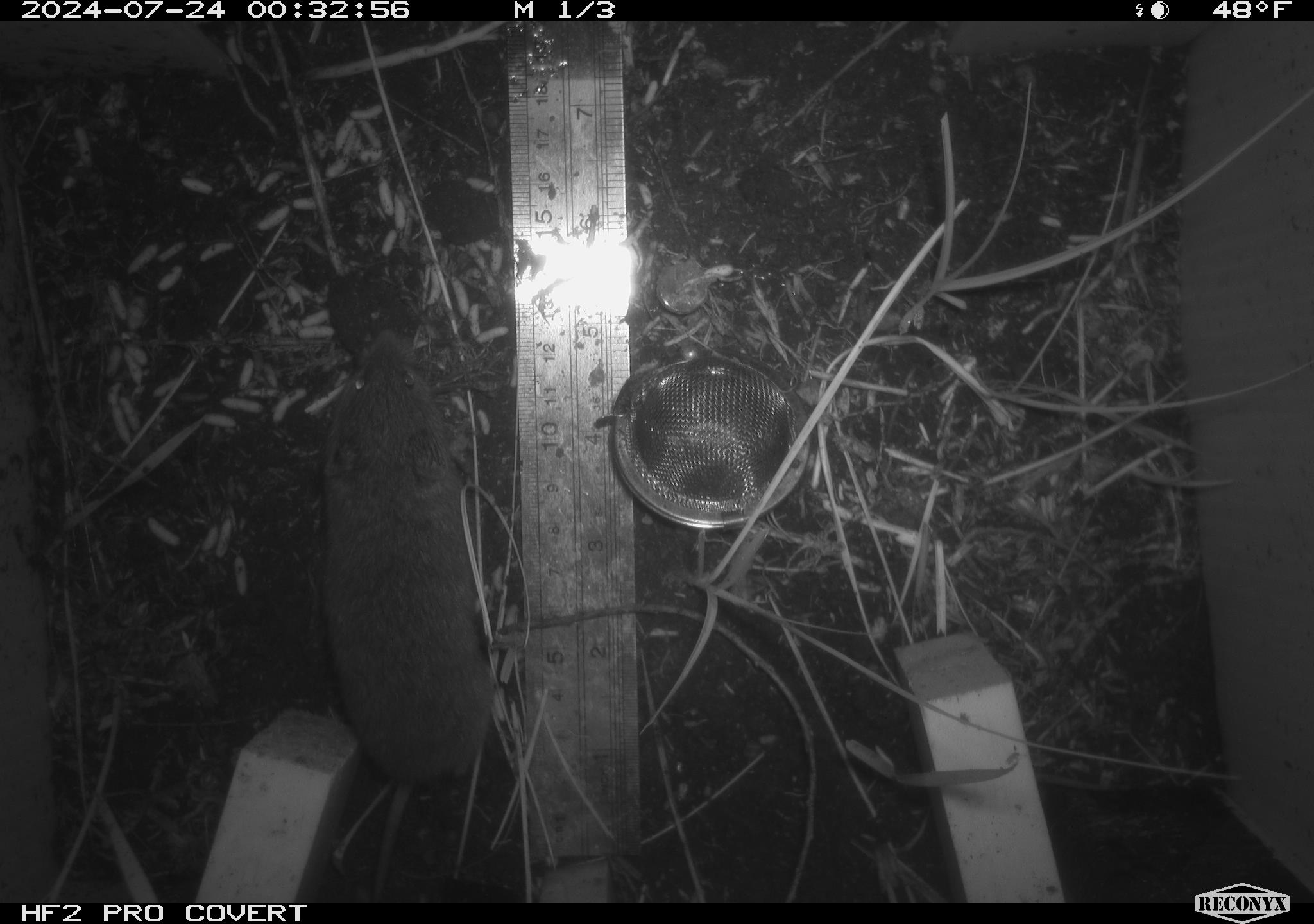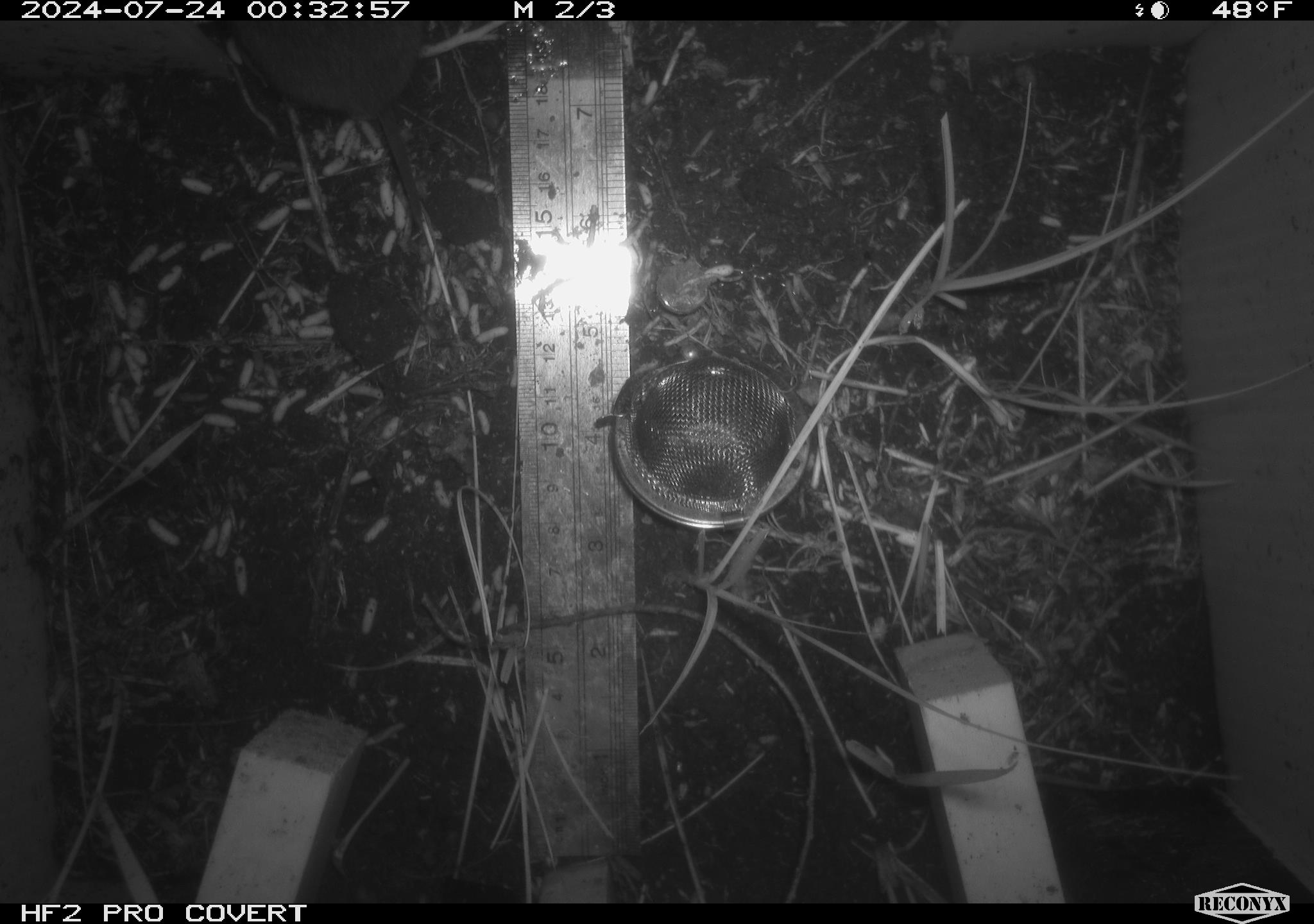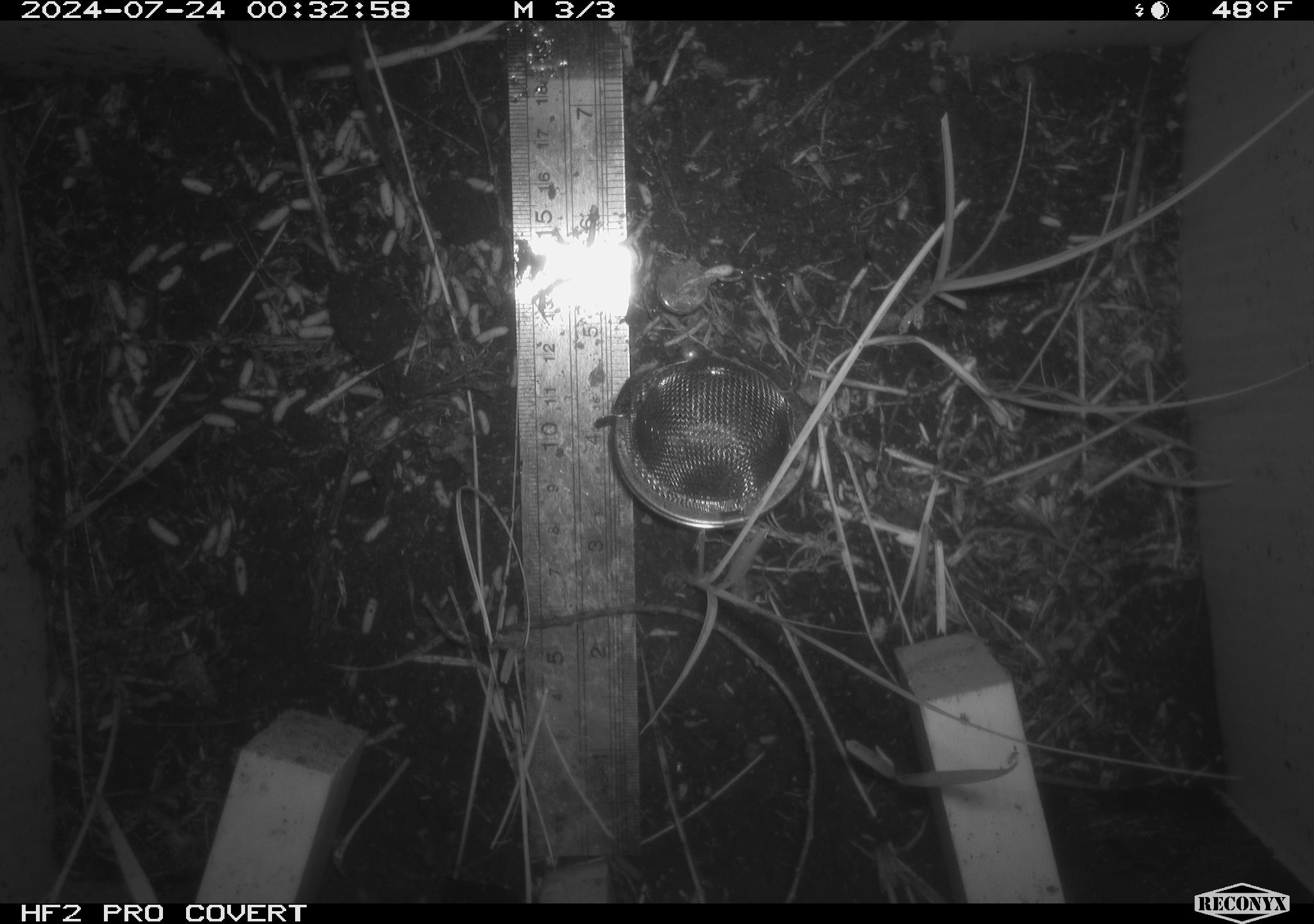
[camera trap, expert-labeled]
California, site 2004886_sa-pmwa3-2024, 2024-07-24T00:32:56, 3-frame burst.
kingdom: Animalia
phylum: Chordata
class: Mammalia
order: Rodentia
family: Cricetidae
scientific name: Arvicolinae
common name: voles, lemmings, and muskrats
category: arvicolinae subfamily